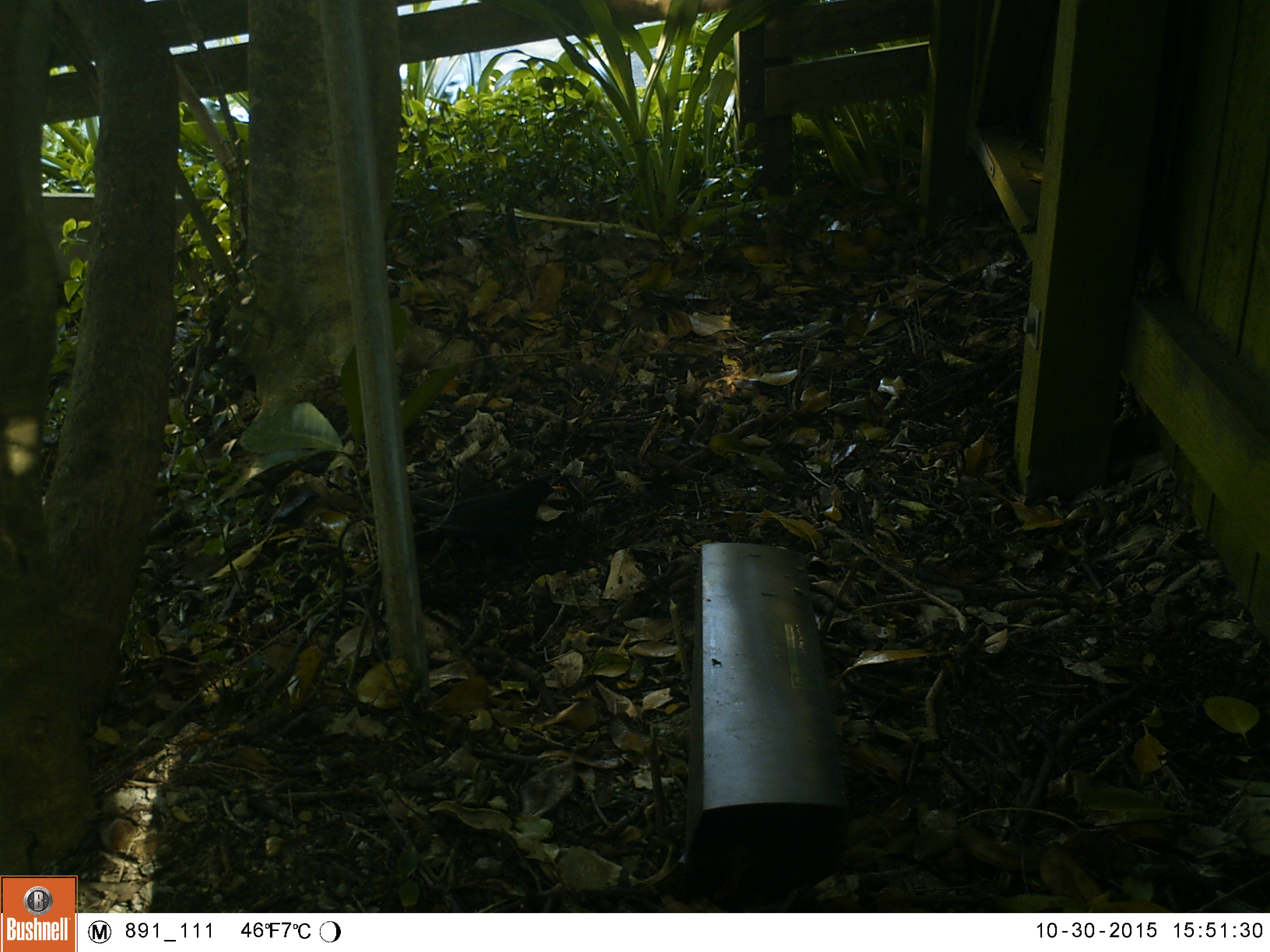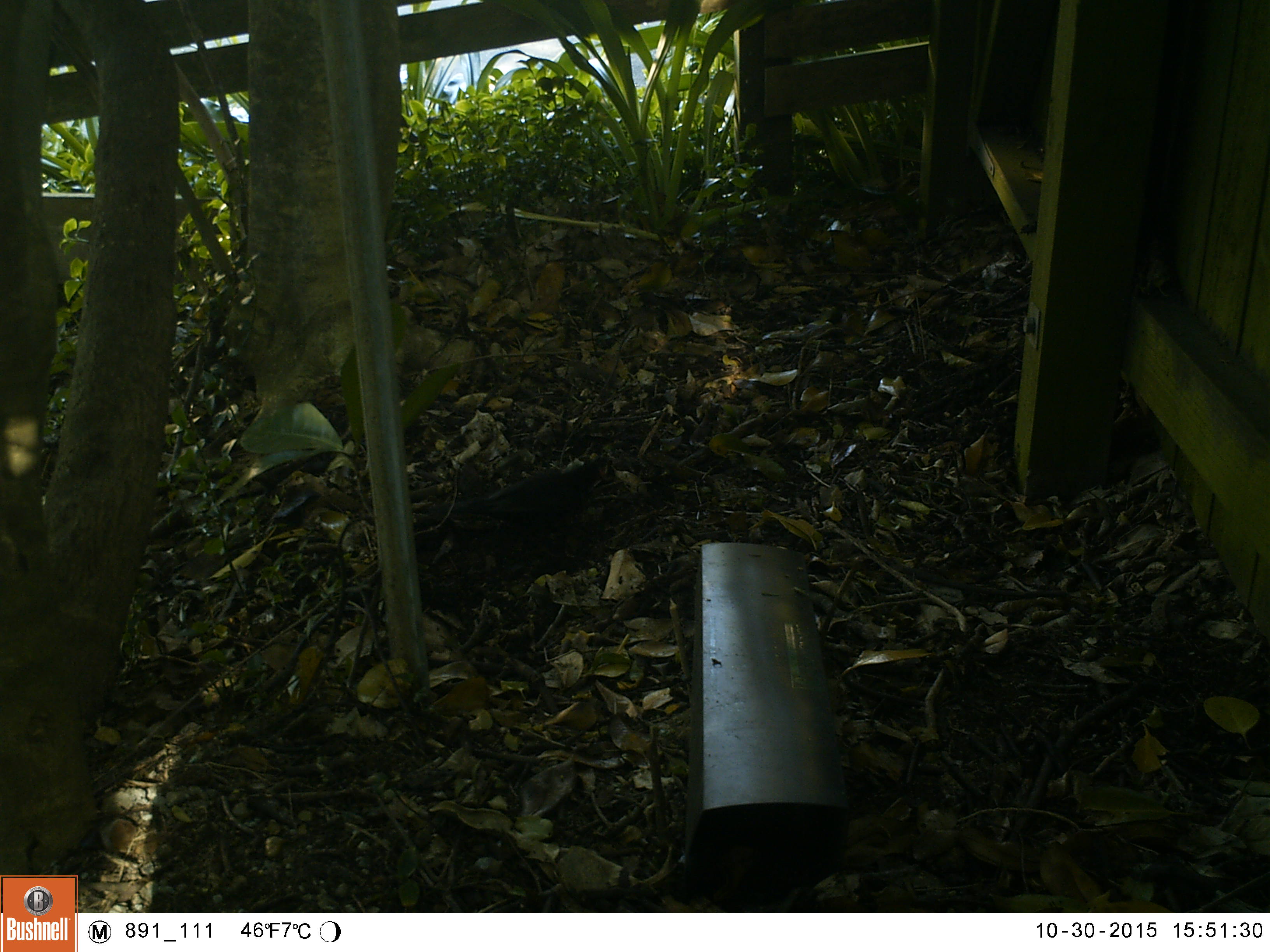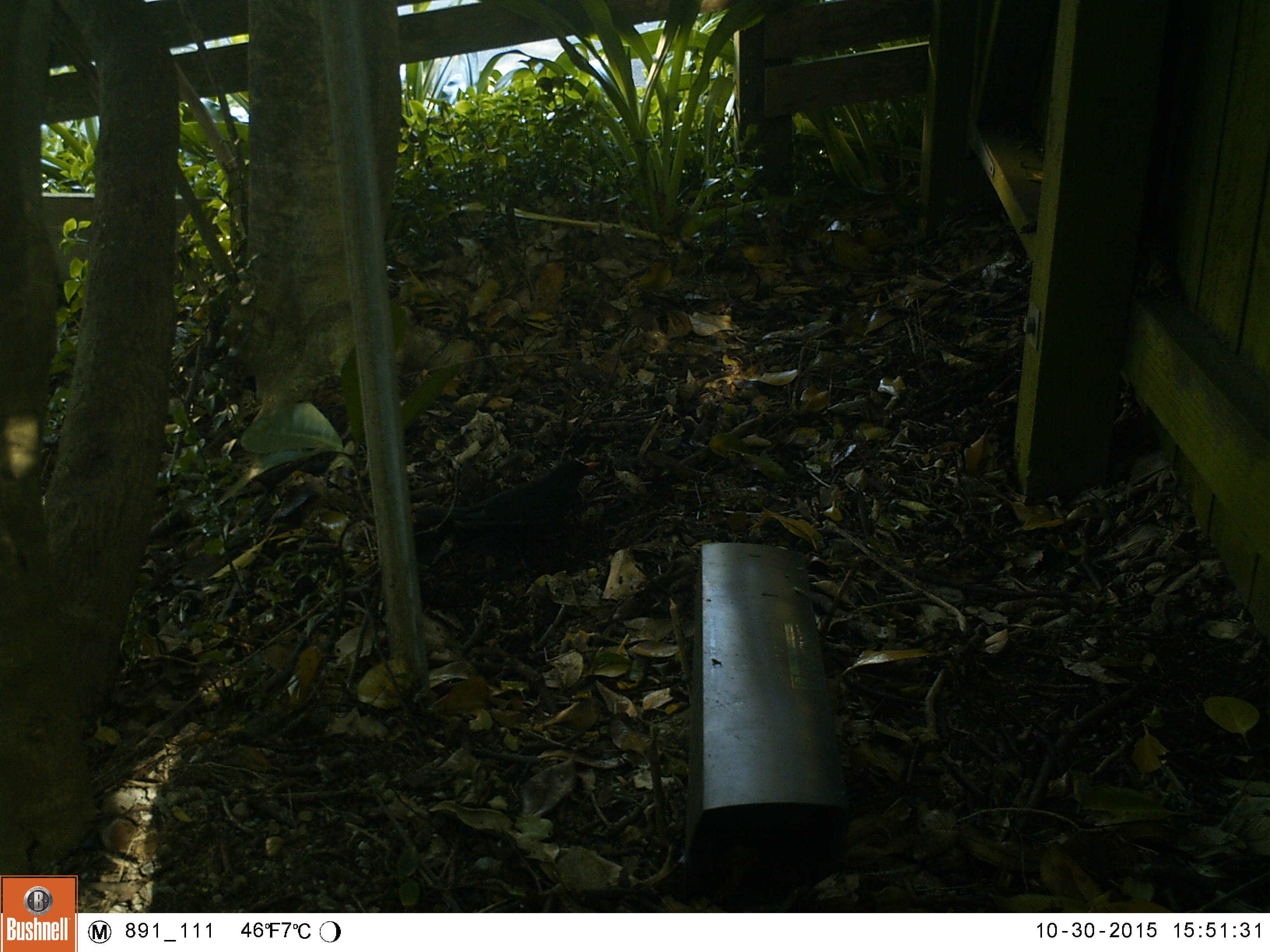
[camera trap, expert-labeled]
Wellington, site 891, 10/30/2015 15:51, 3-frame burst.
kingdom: Animalia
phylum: Chordata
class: Aves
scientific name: Aves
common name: bird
Bird (Aves).